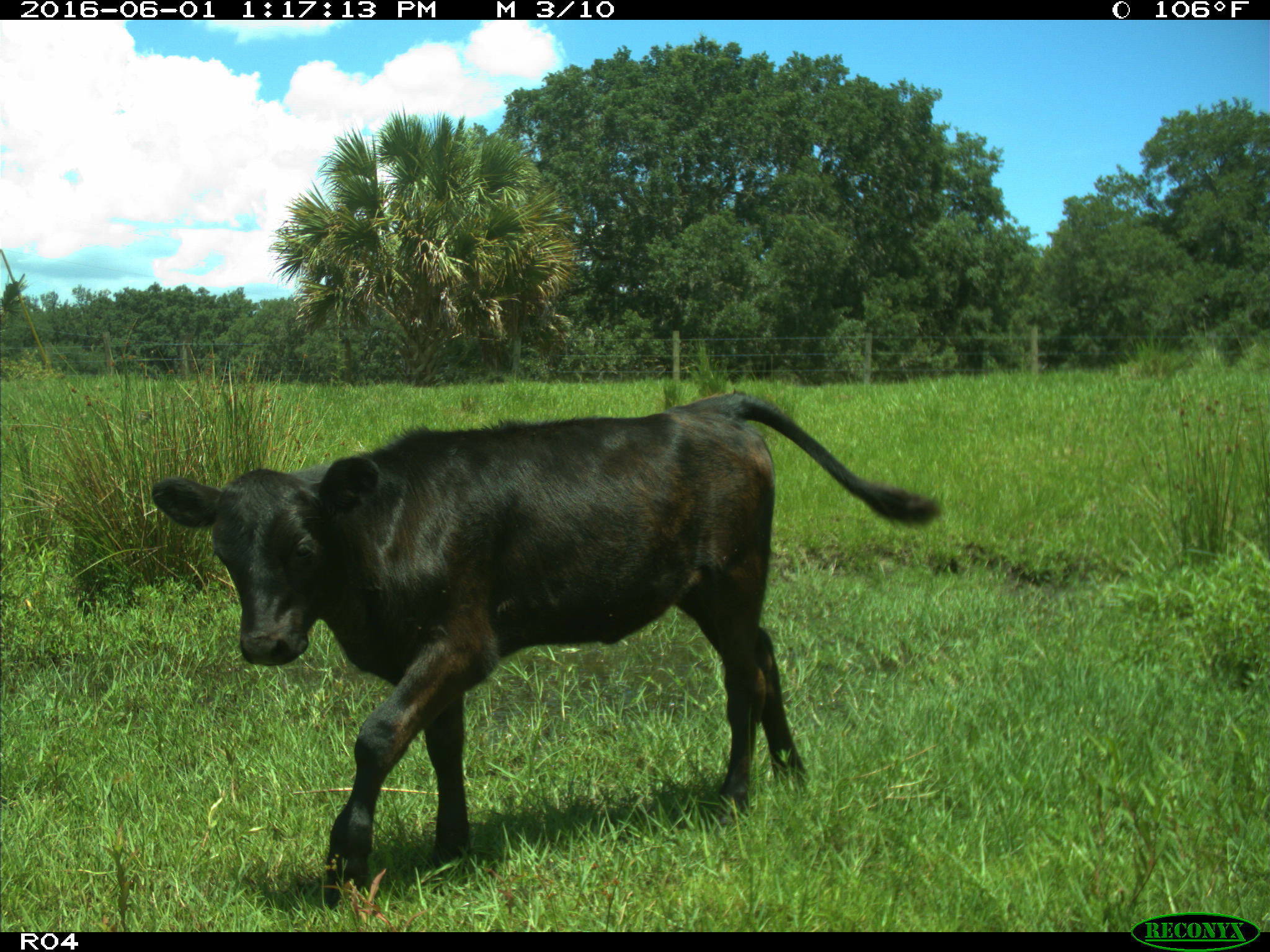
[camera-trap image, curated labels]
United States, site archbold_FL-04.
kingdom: Animalia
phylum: Chordata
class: Mammalia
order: Artiodactyla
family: Bovidae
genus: Bos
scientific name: Bos taurus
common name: domestic cow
Bos taurus (domestic cow).